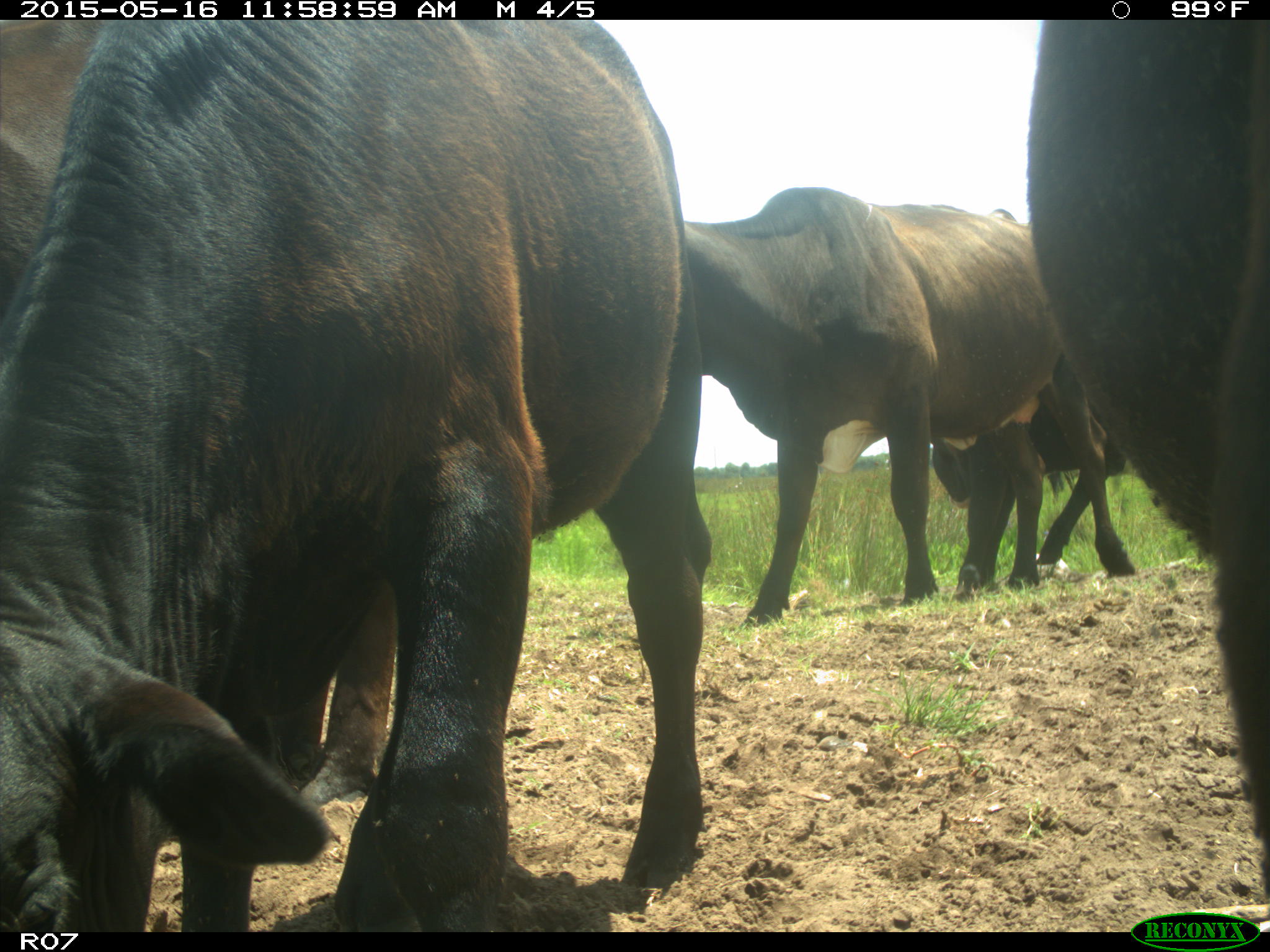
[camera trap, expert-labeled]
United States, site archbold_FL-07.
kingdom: Animalia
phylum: Chordata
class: Mammalia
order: Artiodactyla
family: Bovidae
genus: Bos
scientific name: Bos taurus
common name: domestic cow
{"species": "Bos taurus (domestic cow)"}